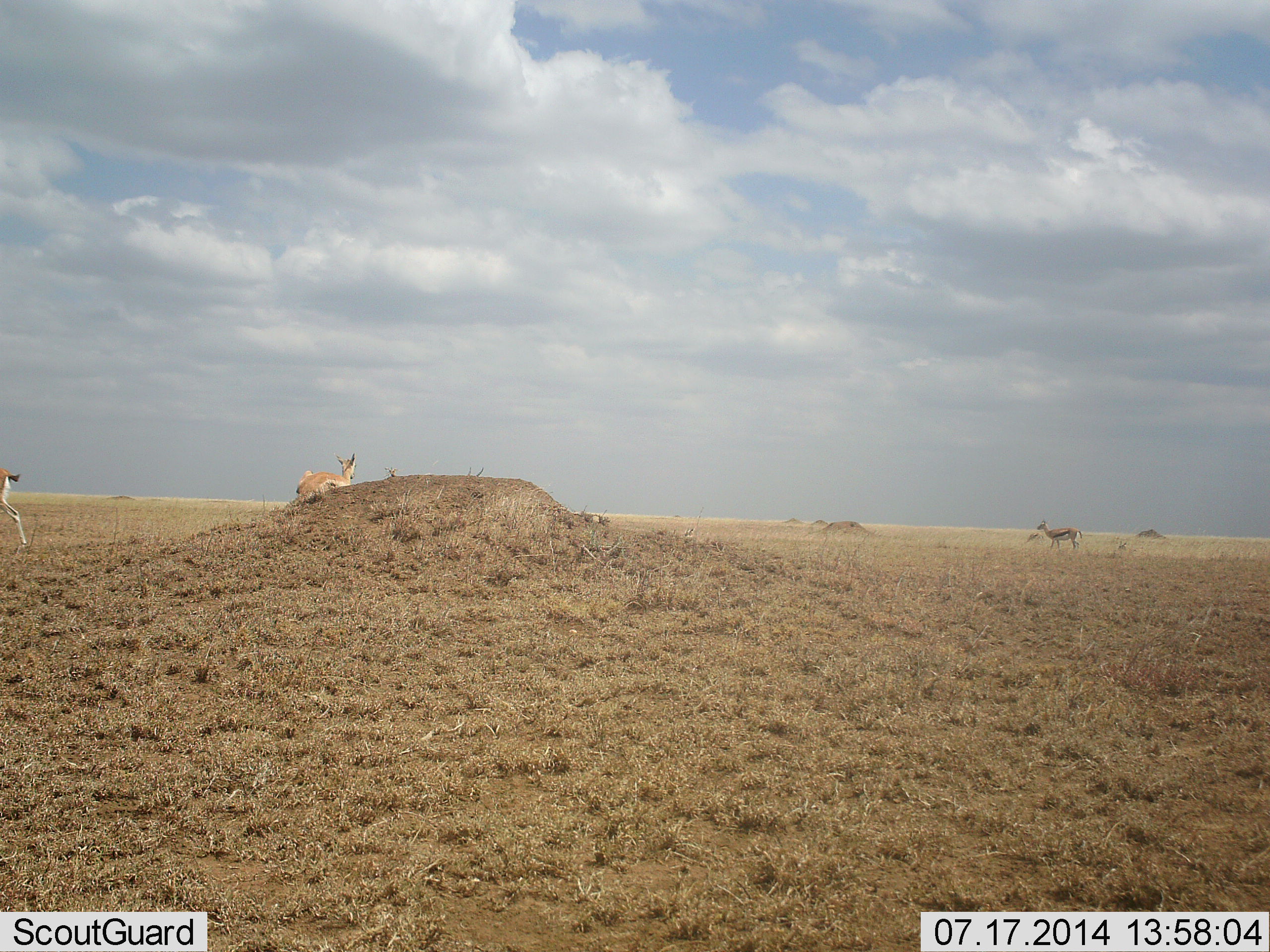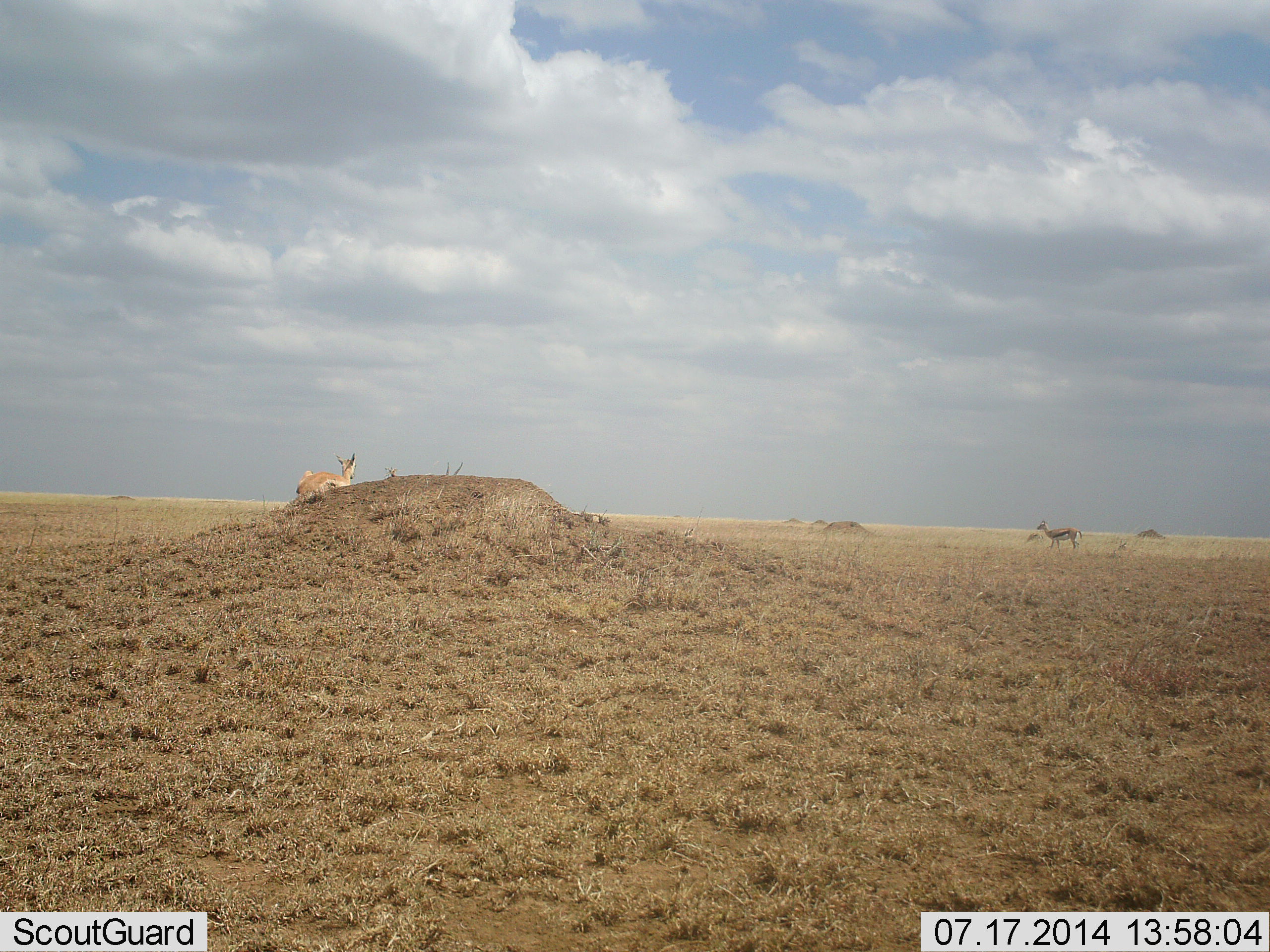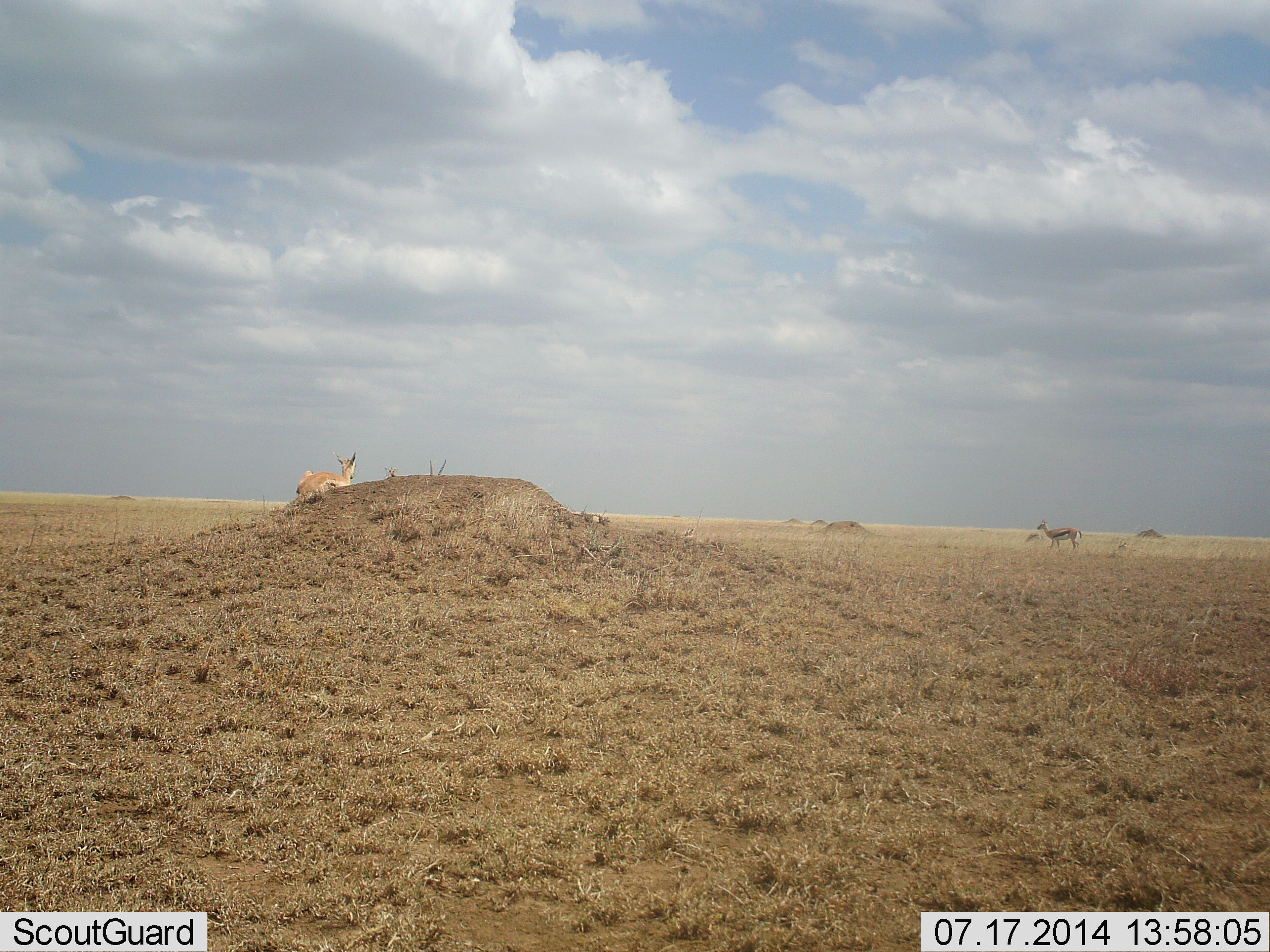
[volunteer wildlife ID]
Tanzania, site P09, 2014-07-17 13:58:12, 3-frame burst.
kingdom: Animalia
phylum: Chordata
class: Mammalia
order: Artiodactyla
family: Bovidae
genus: Eudorcas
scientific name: Eudorcas thomsonii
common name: thomson's gazelle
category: gazellethomsons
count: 4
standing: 60%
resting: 80%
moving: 60%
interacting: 0%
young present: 0%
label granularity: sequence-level